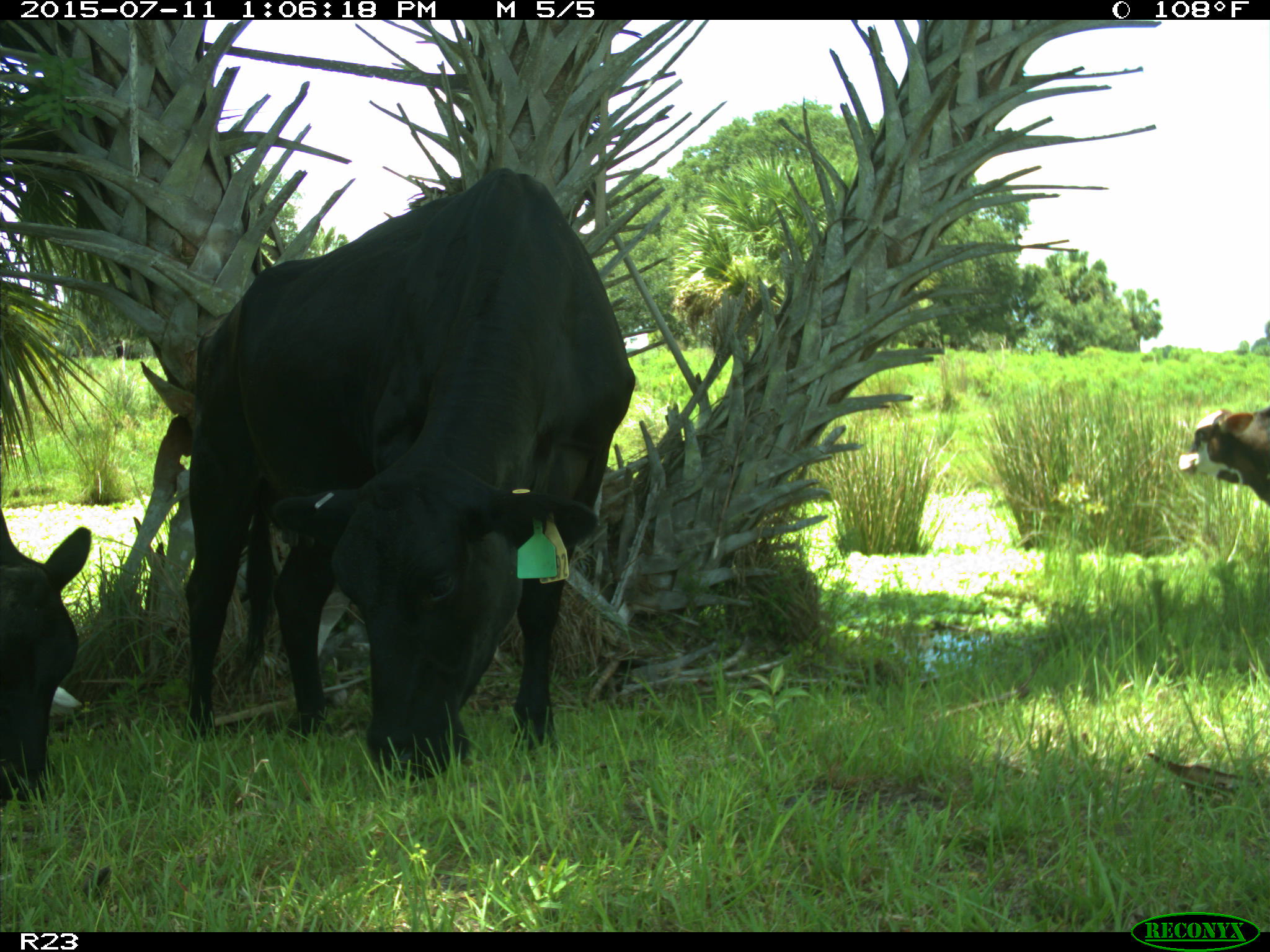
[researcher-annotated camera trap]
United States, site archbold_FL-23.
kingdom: Animalia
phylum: Chordata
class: Mammalia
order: Artiodactyla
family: Bovidae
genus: Bos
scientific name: Bos taurus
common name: domestic cow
Bos taurus (domestic cow).